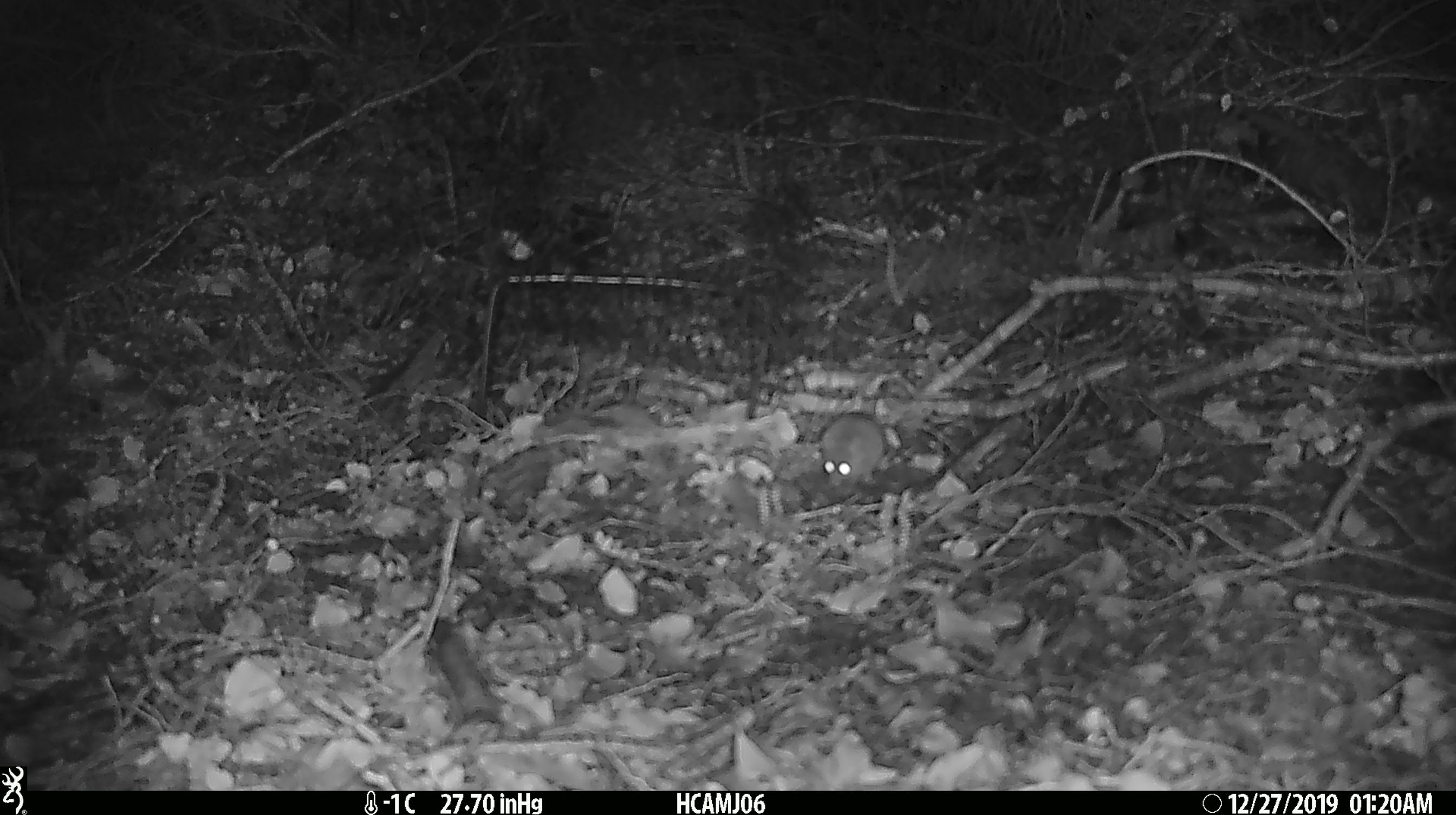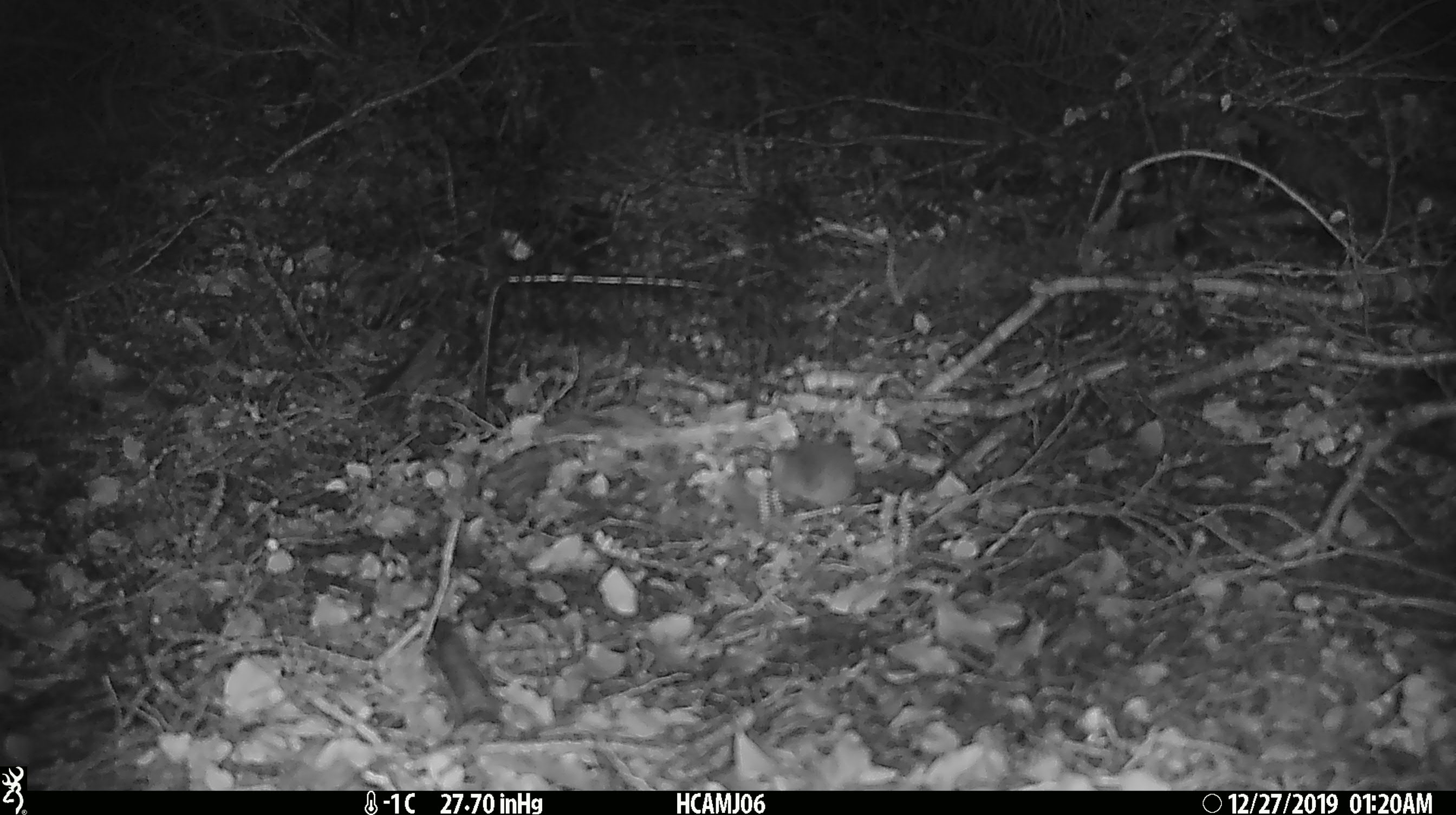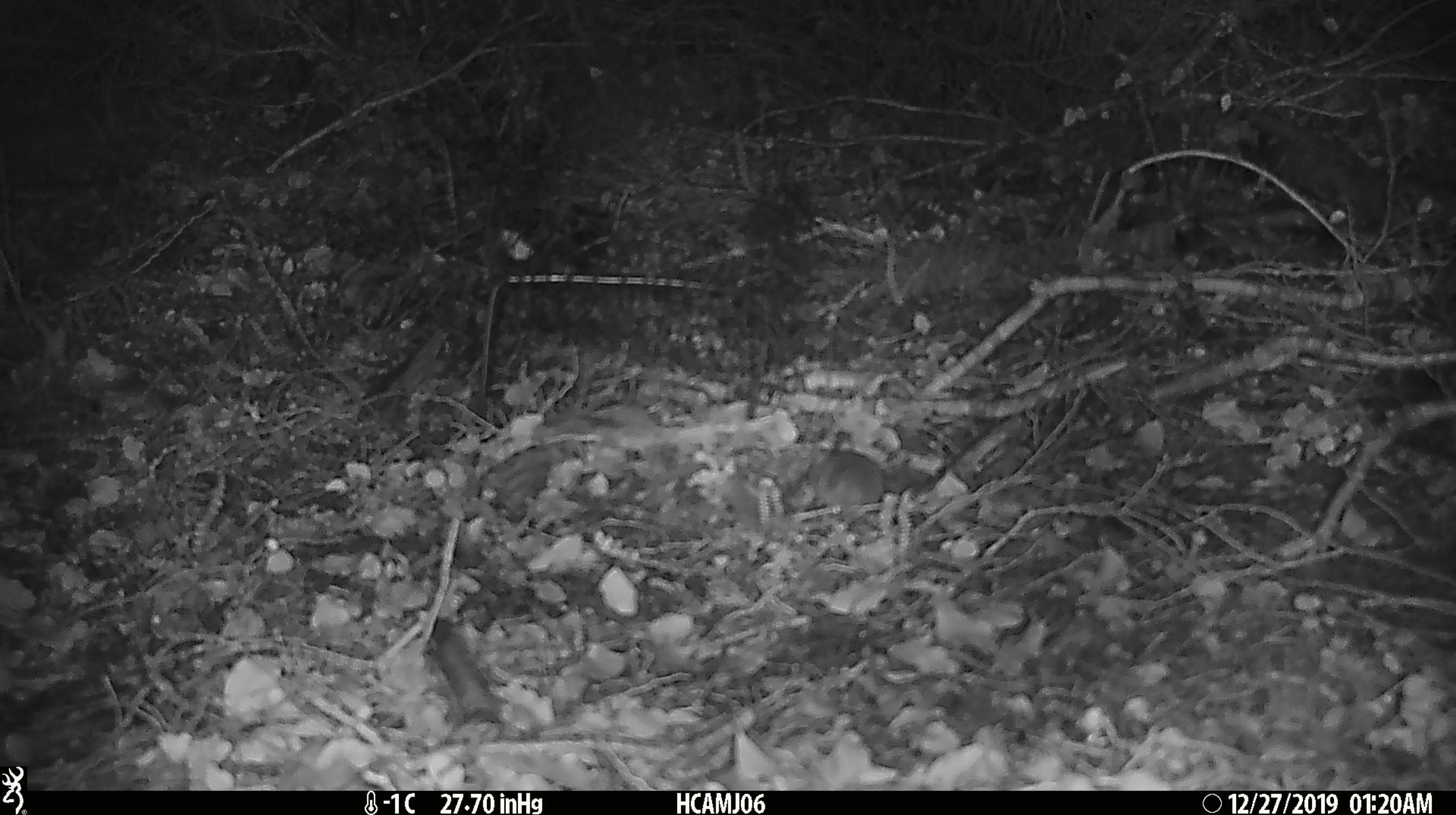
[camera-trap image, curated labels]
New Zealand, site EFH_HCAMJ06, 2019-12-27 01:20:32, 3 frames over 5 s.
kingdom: Animalia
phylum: Chordata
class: Mammalia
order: Rodentia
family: Muridae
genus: Mus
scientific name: Mus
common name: mouse